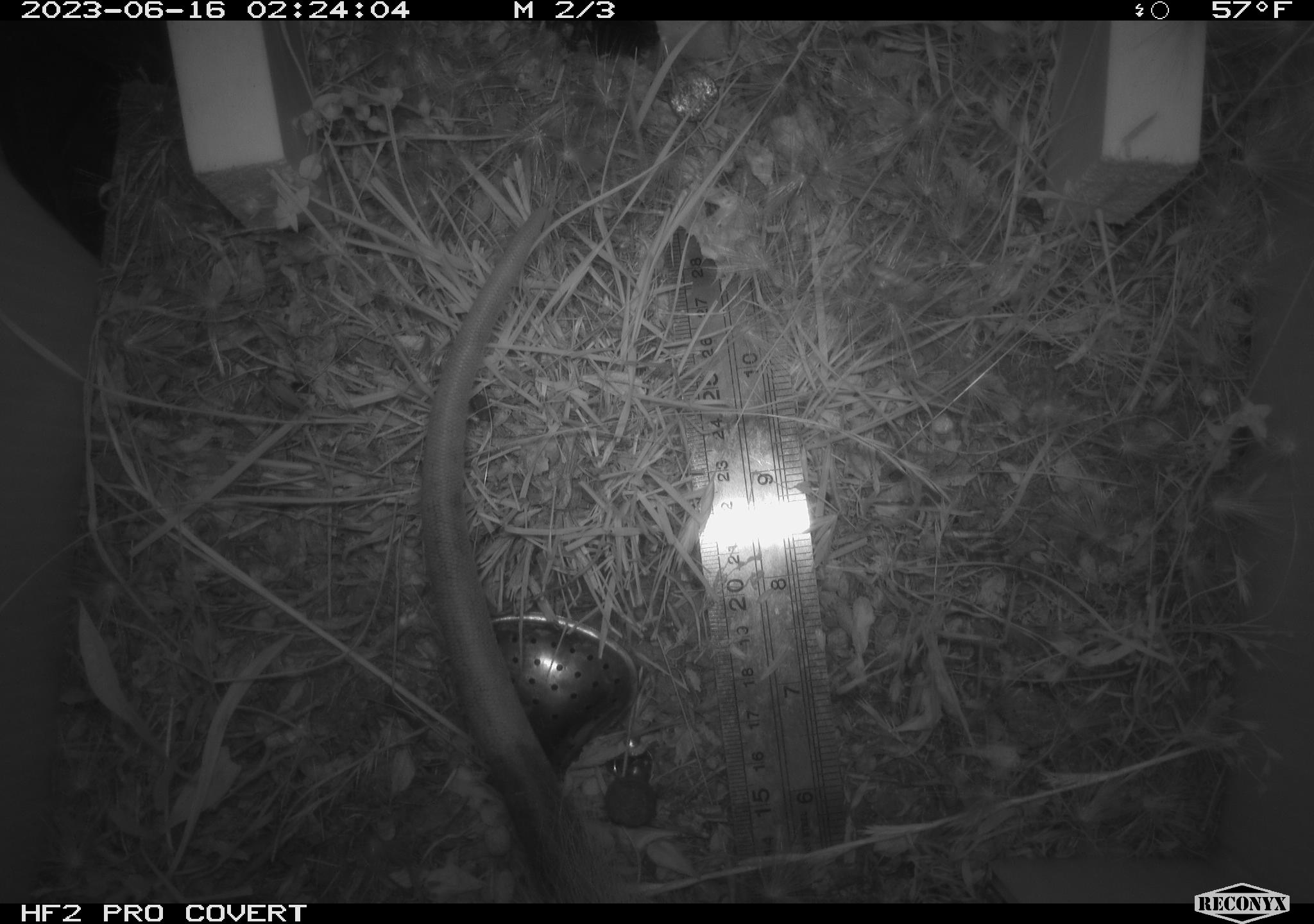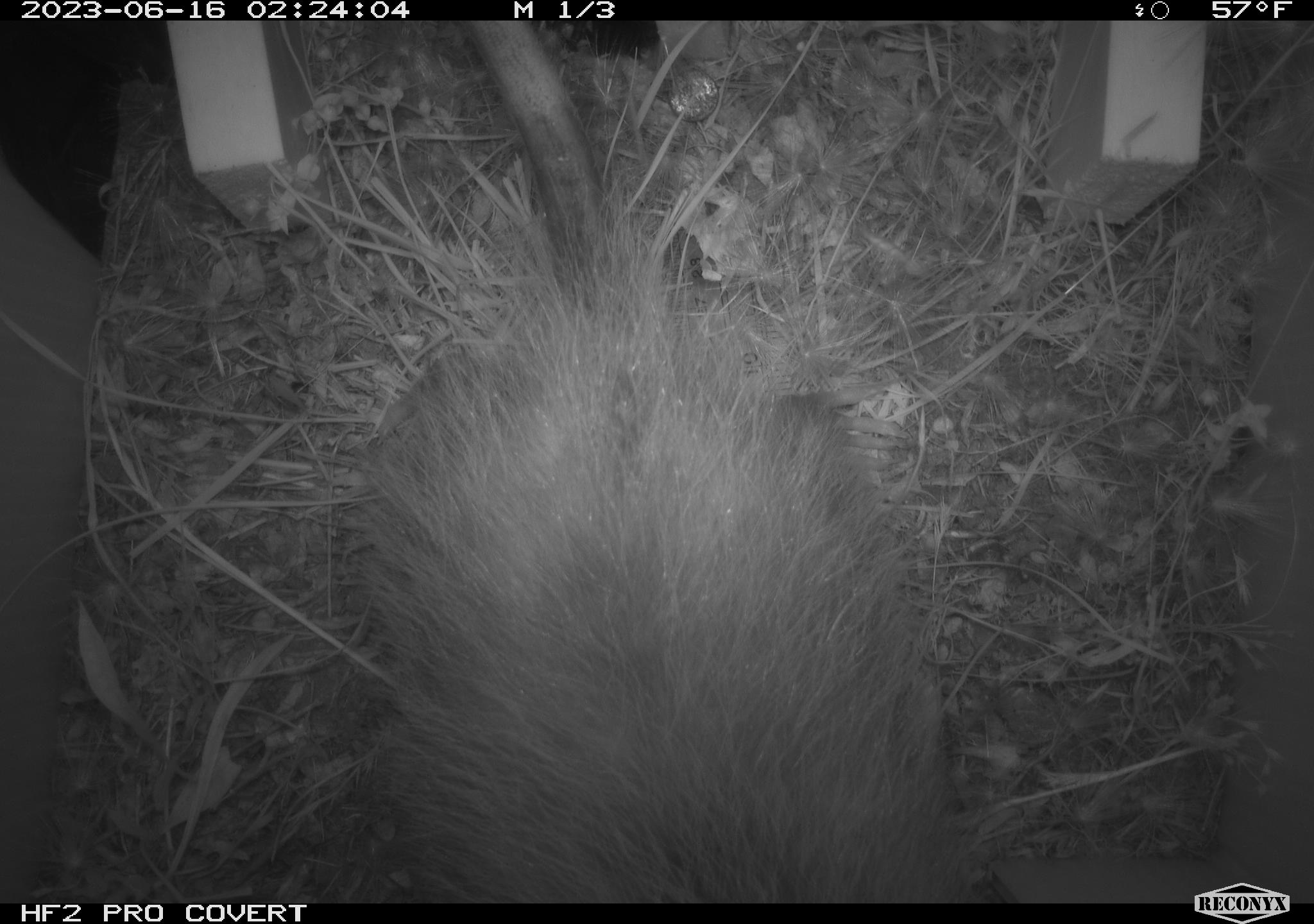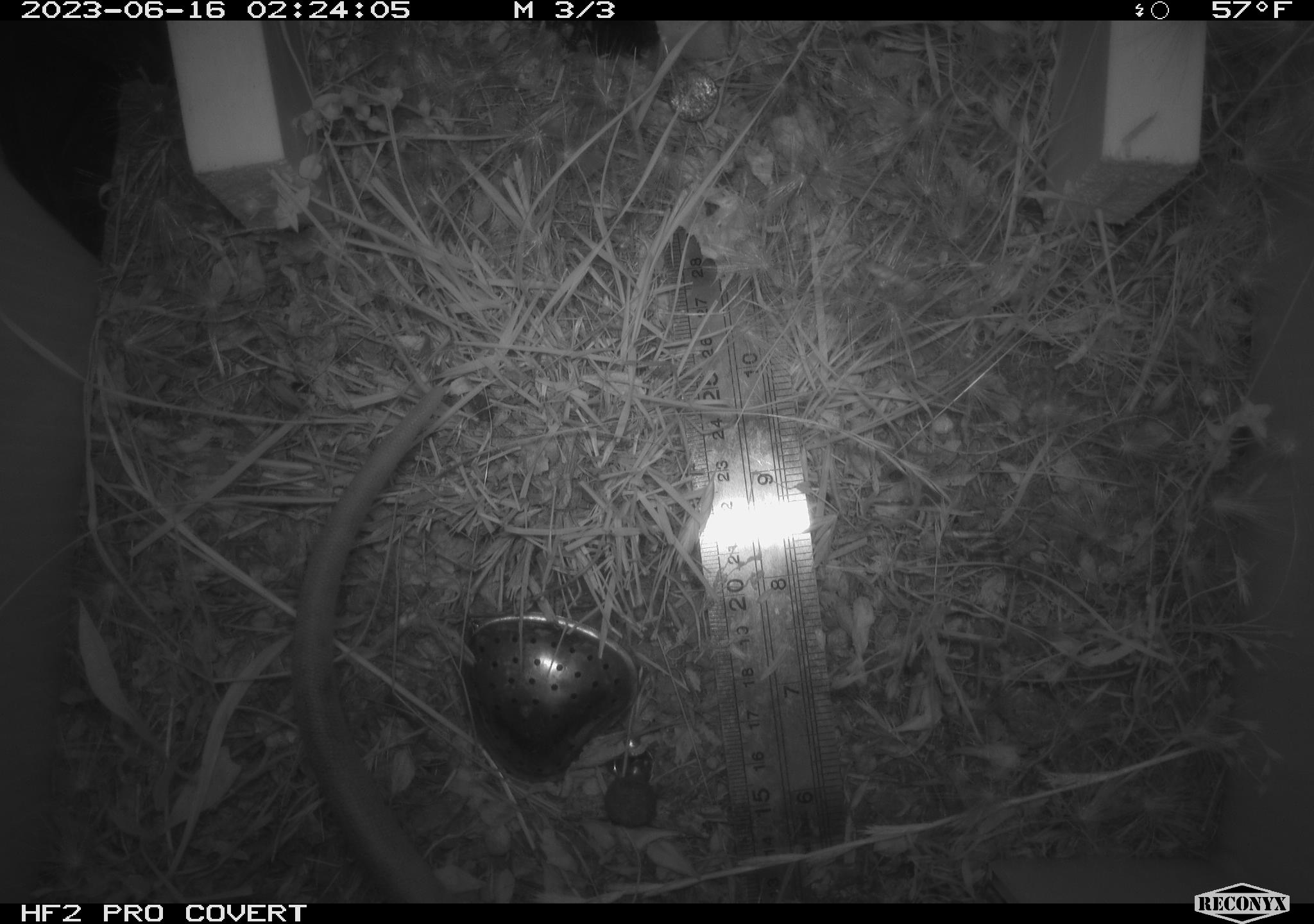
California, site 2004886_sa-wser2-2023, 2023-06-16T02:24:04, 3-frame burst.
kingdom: Animalia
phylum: Chordata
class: Mammalia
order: Didelphimorphia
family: Didelphidae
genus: Didelphis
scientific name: Didelphis virginiana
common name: virginia opossum